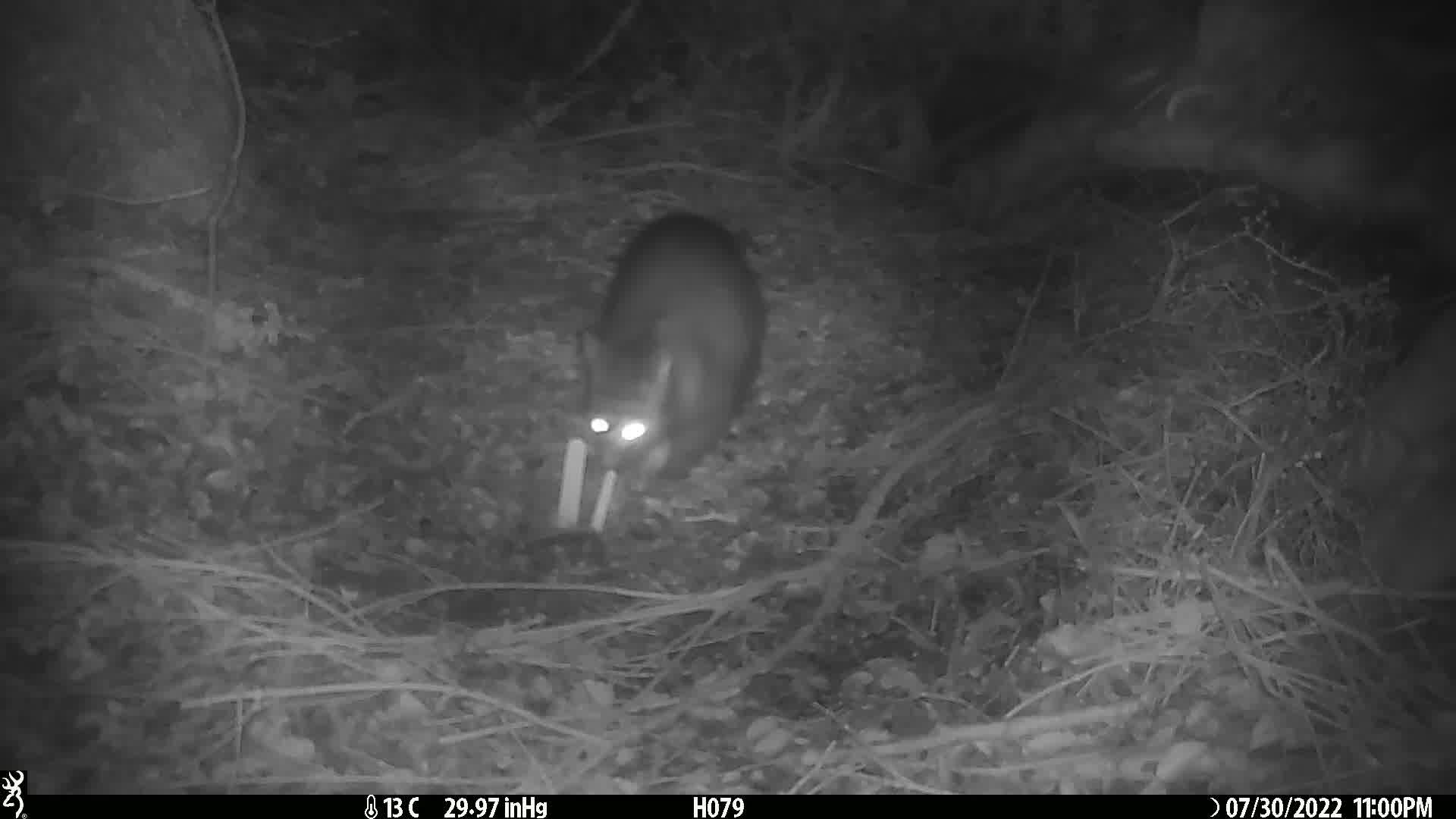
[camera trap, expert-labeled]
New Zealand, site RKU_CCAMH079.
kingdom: Animalia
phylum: Chordata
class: Mammalia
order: Diprotodontia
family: Phalangeridae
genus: Trichosurus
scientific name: Trichosurus vulpecula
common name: common brushtail possum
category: possum